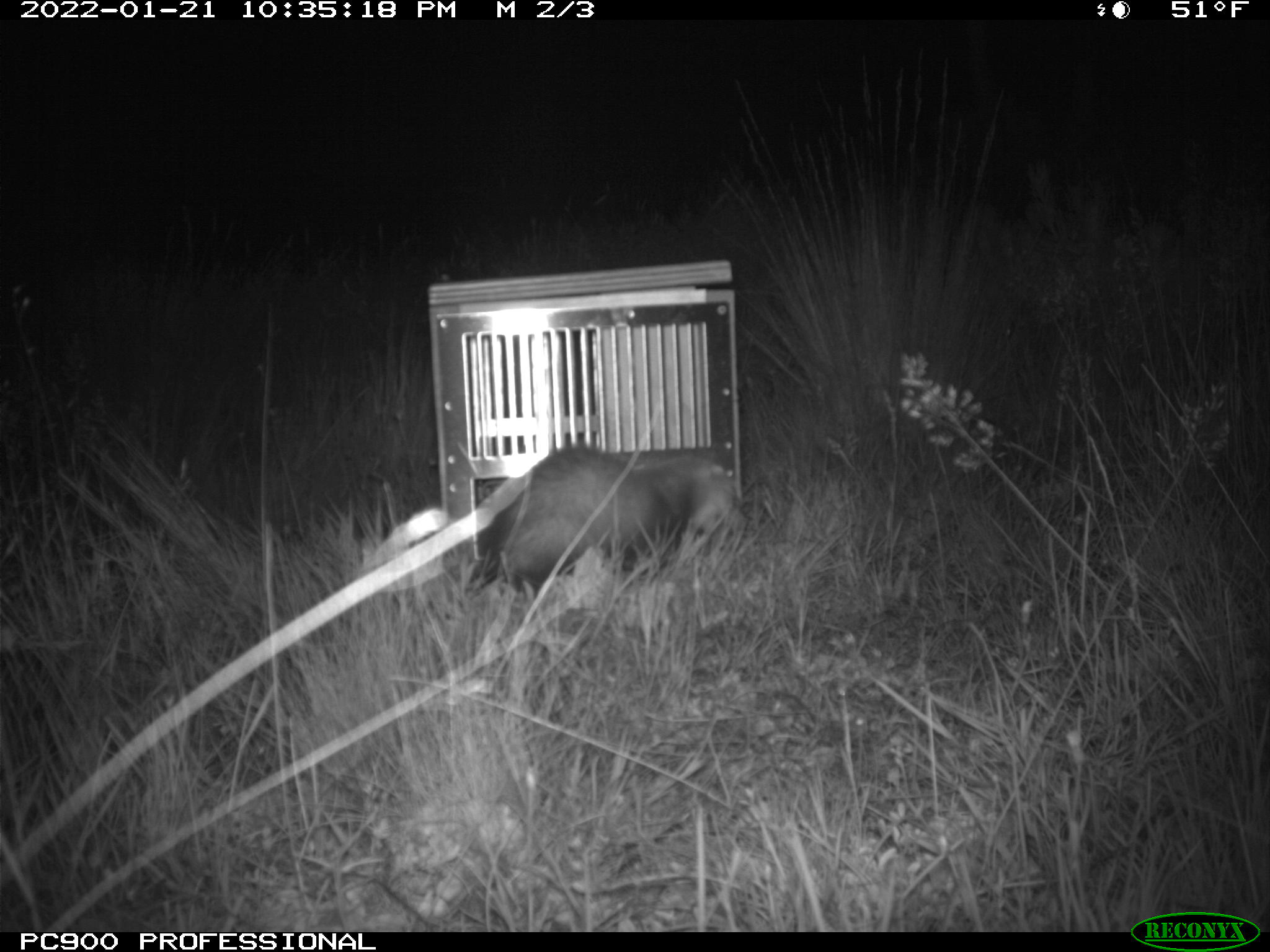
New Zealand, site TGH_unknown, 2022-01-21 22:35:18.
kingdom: Animalia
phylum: Chordata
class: Mammalia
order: Carnivora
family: Mustelidae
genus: Mustela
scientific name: Mustela furo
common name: ferret